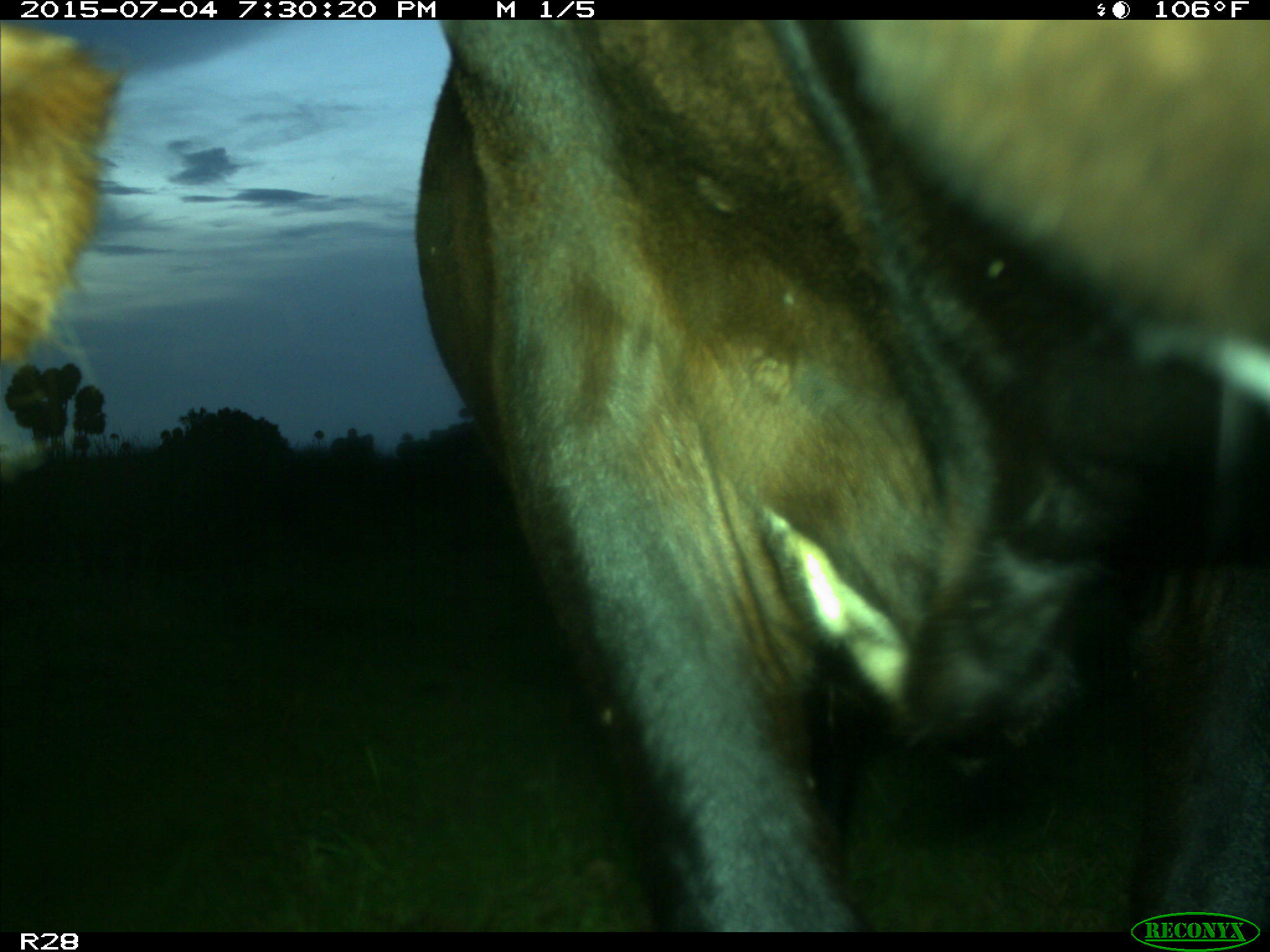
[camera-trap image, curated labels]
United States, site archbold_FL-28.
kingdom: Animalia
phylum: Chordata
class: Mammalia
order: Artiodactyla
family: Bovidae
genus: Bos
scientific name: Bos taurus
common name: domestic cow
Bos taurus (domestic cow).